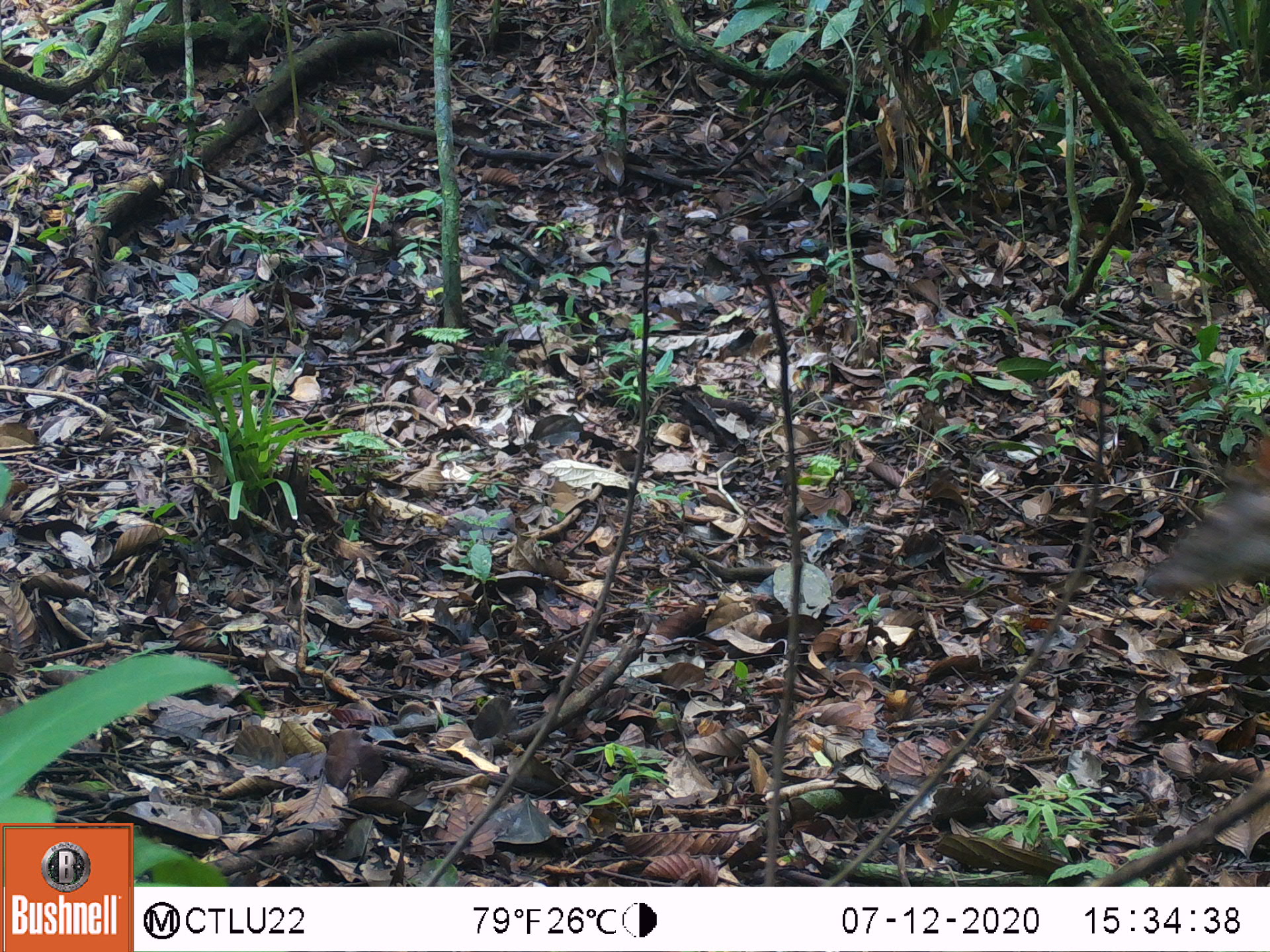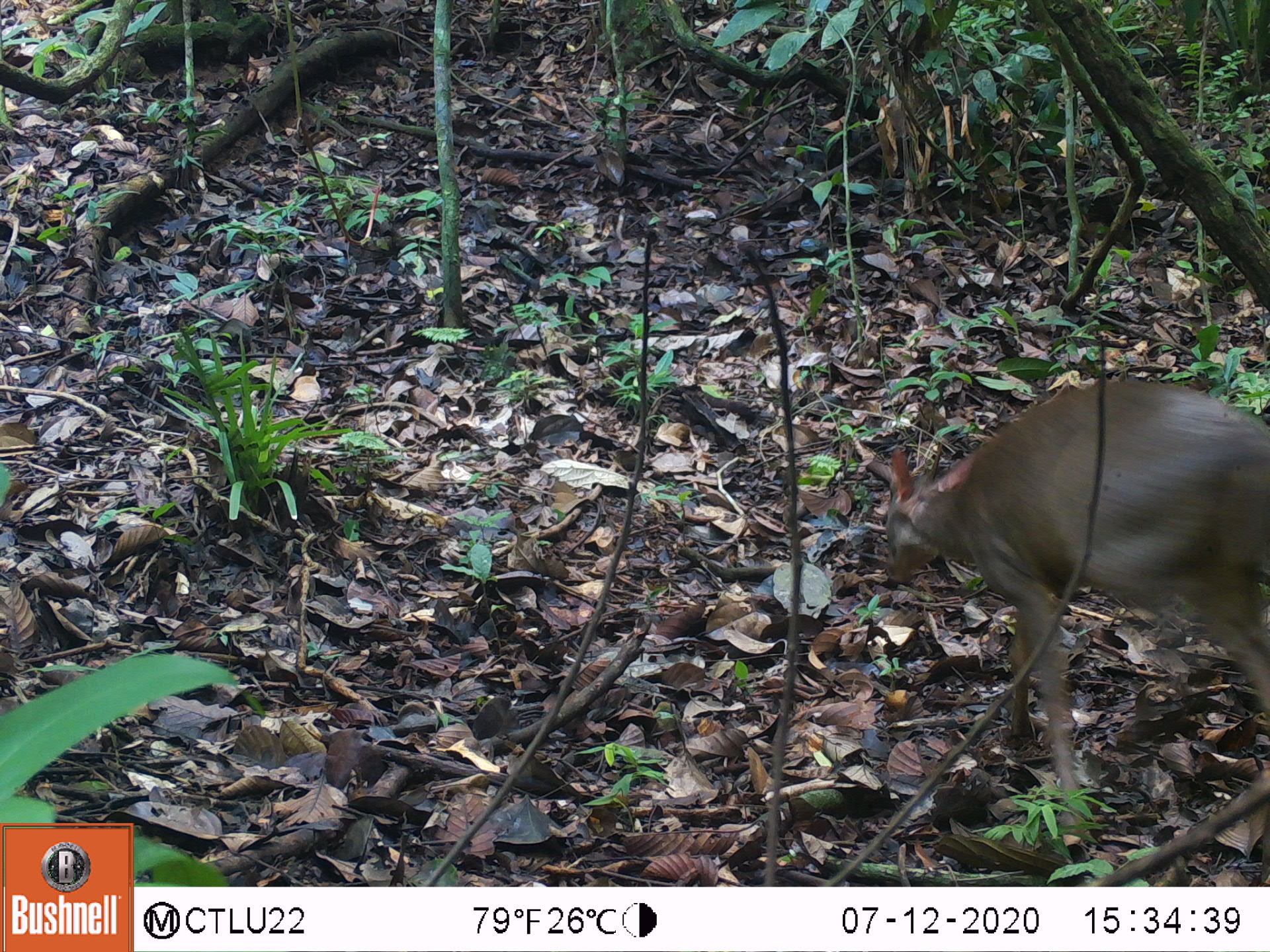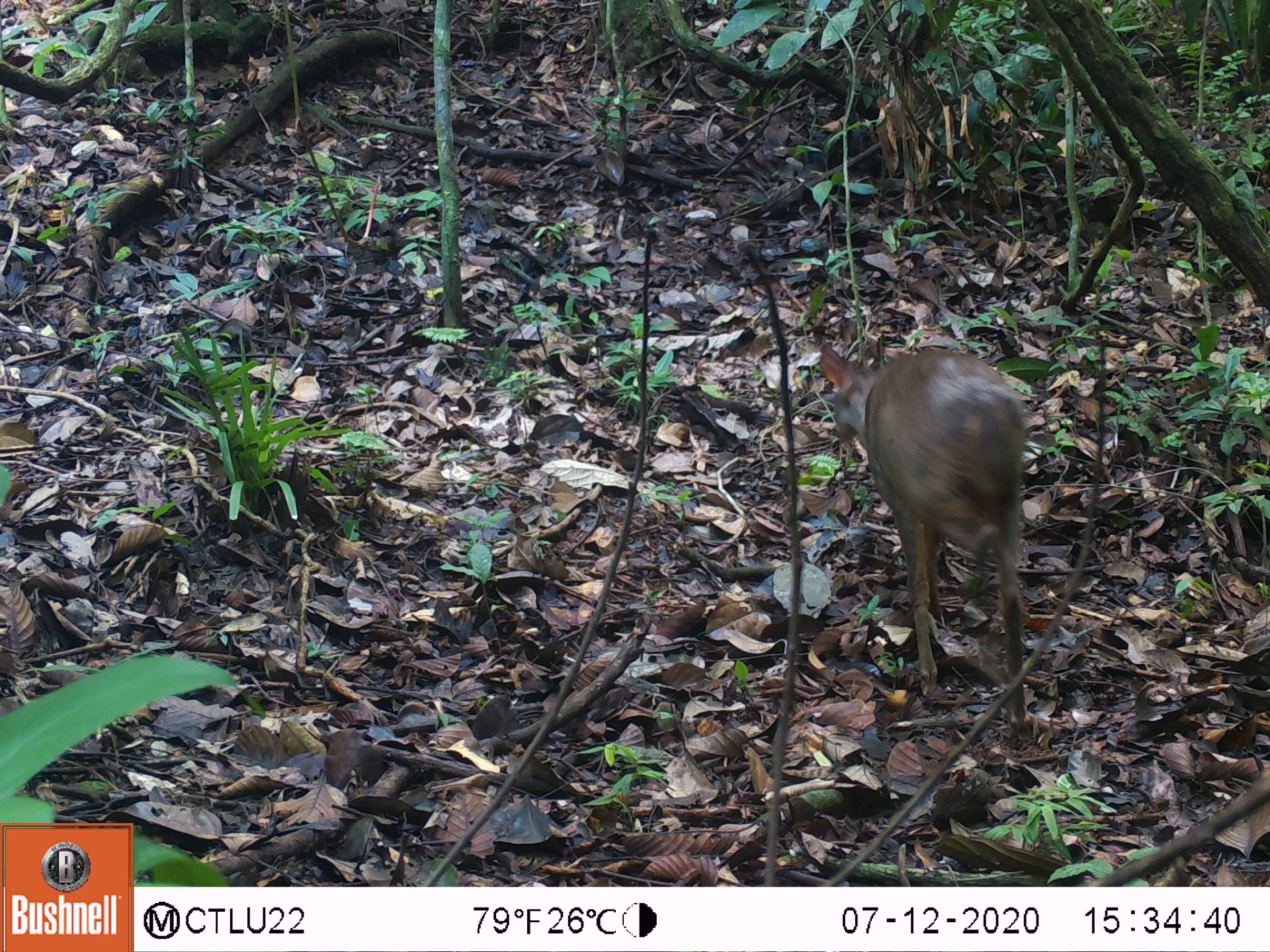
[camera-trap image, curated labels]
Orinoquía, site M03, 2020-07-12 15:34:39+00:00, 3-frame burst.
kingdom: Animalia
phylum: Chordata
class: Mammalia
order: Artiodactyla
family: Cervidae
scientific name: Cervidae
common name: deer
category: unknown cervid